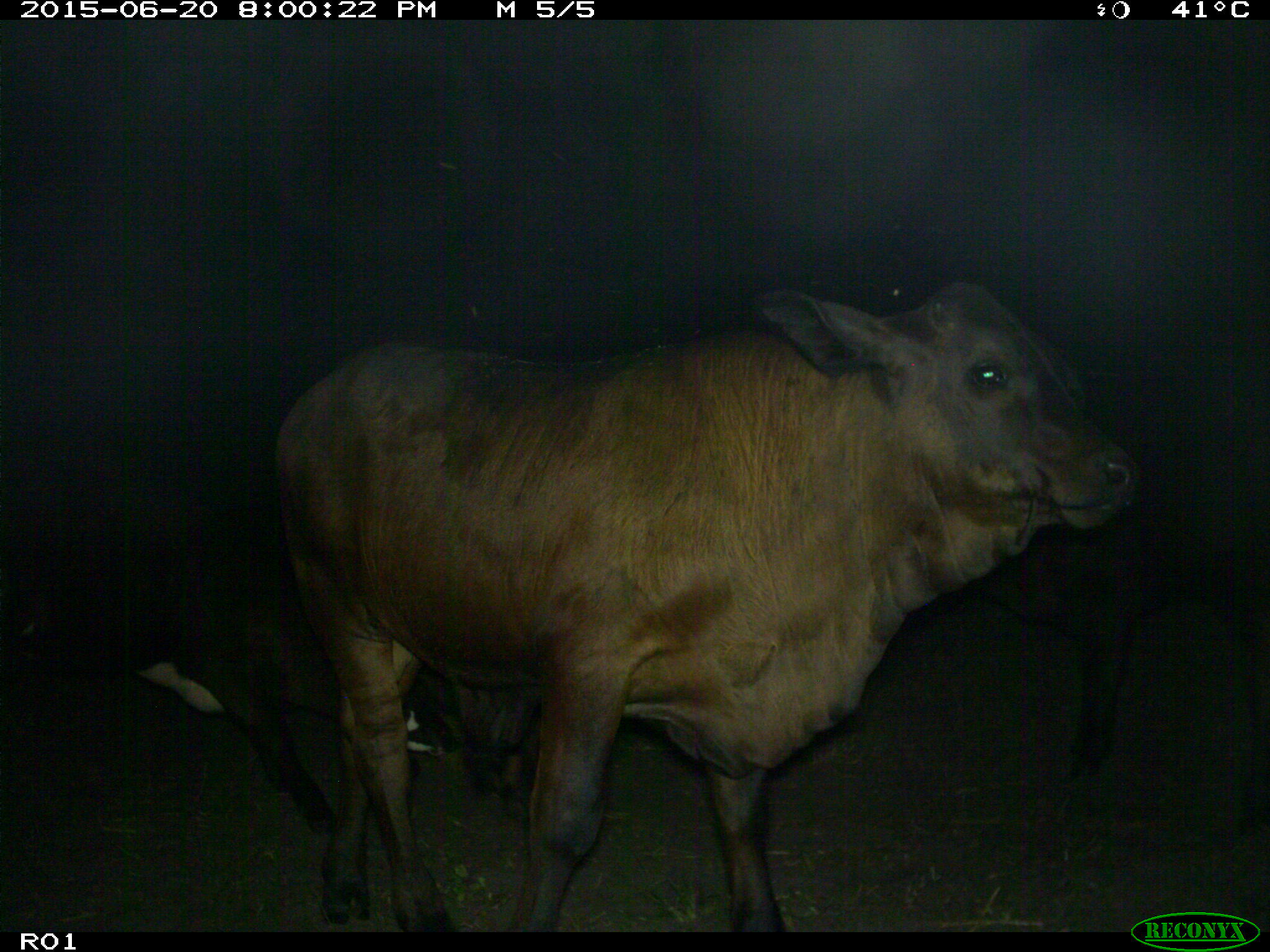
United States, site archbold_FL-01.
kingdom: Animalia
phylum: Chordata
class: Mammalia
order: Artiodactyla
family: Bovidae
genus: Bos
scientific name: Bos taurus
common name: domestic cow